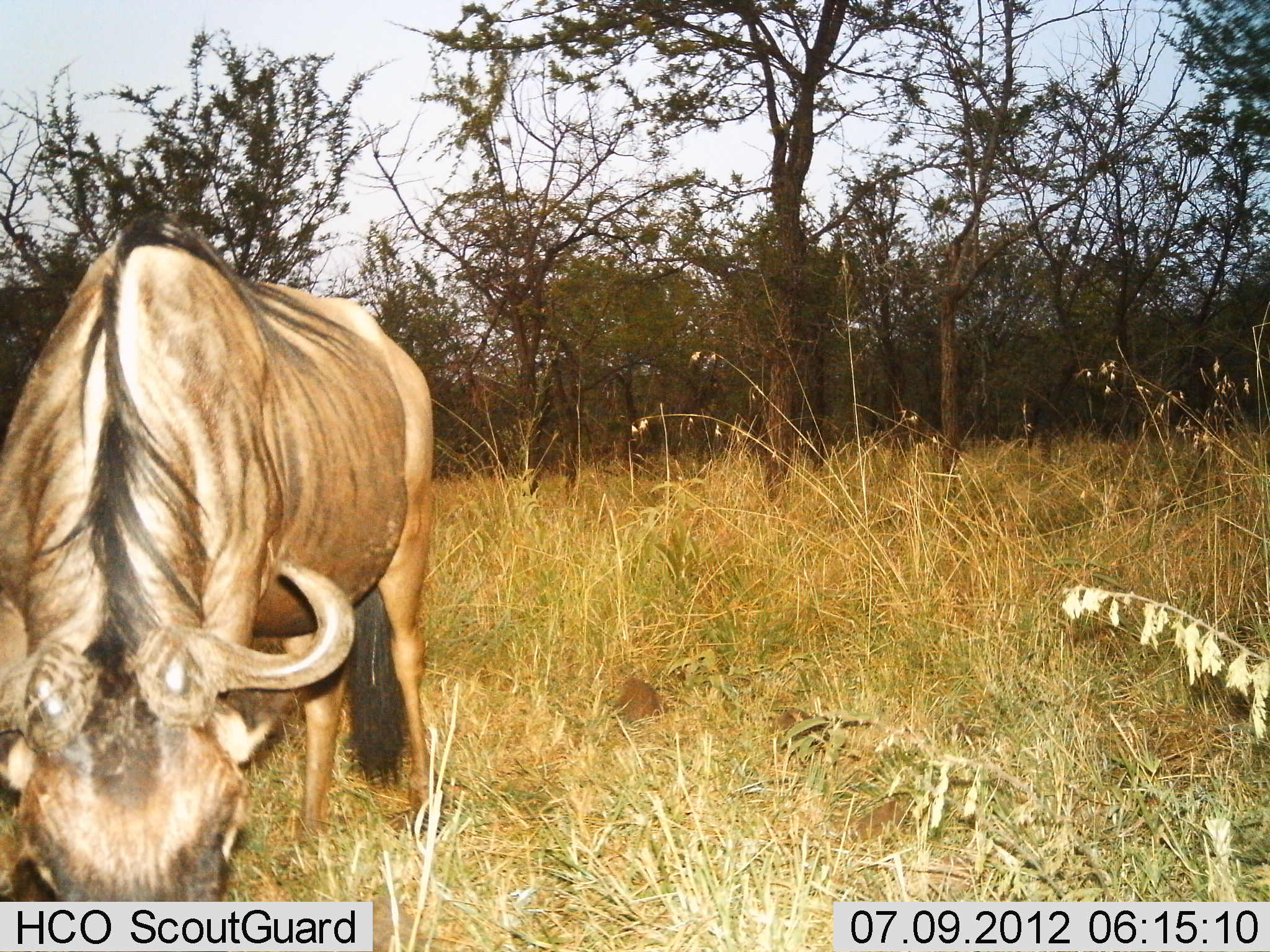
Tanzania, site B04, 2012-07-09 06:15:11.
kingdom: Animalia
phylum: Chordata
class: Mammalia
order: Artiodactyla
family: Bovidae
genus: Connochaetes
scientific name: Connochaetes taurinus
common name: blue wildebeest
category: wildebeest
Wildebeest (blue wildebeest) (Connochaetes taurinus), count 1. Behavior (volunteer vote fractions): standing 0%, resting 0%, moving 0%, interacting 0%. Young present (vote fraction): 0%. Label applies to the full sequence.